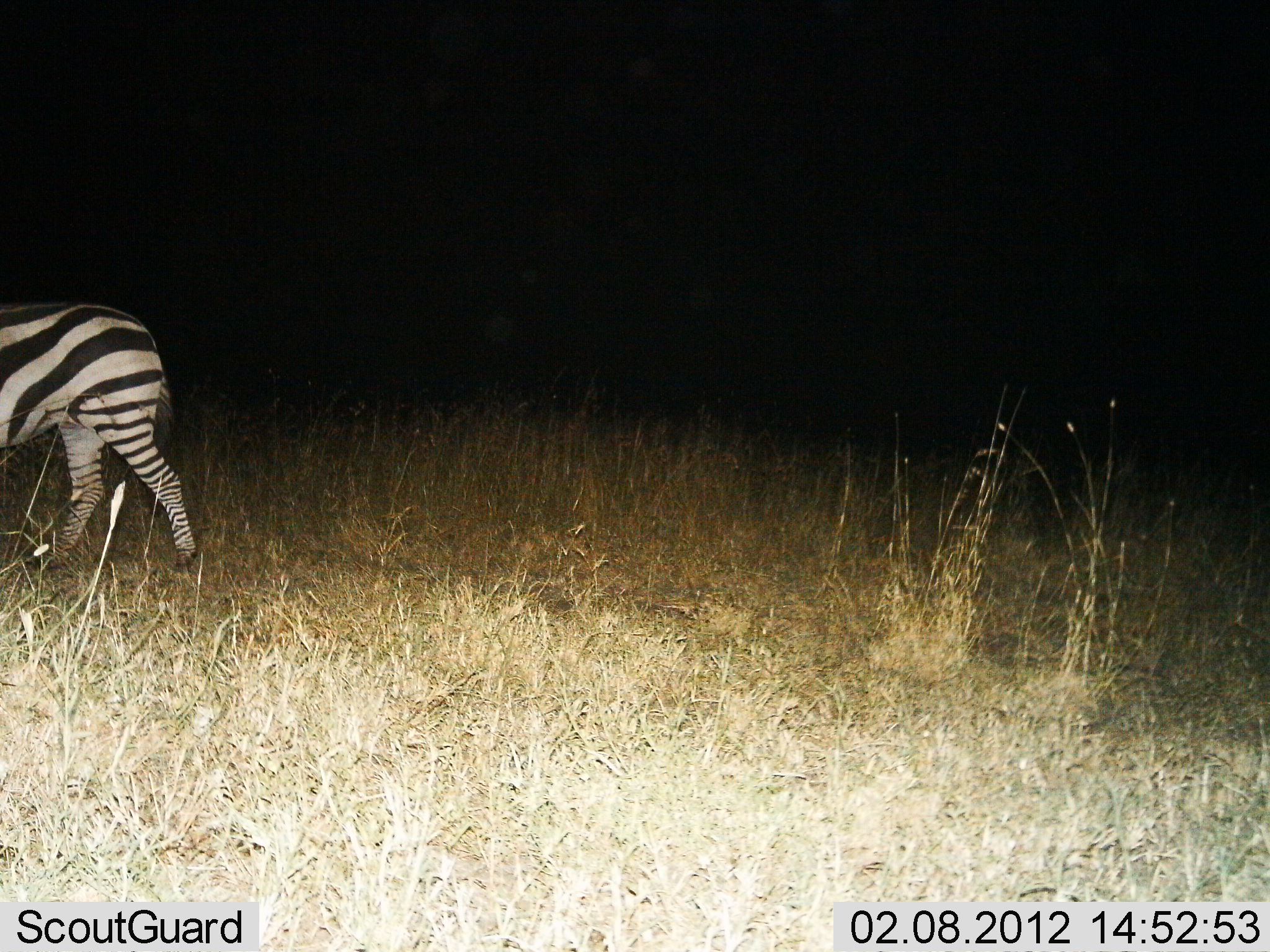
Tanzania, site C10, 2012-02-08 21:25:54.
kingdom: Animalia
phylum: Chordata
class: Mammalia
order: Perissodactyla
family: Equidae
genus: Equus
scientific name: Equus quagga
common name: plains zebra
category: zebra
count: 1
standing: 29%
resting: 0%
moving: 82%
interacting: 0%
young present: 0%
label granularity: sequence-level